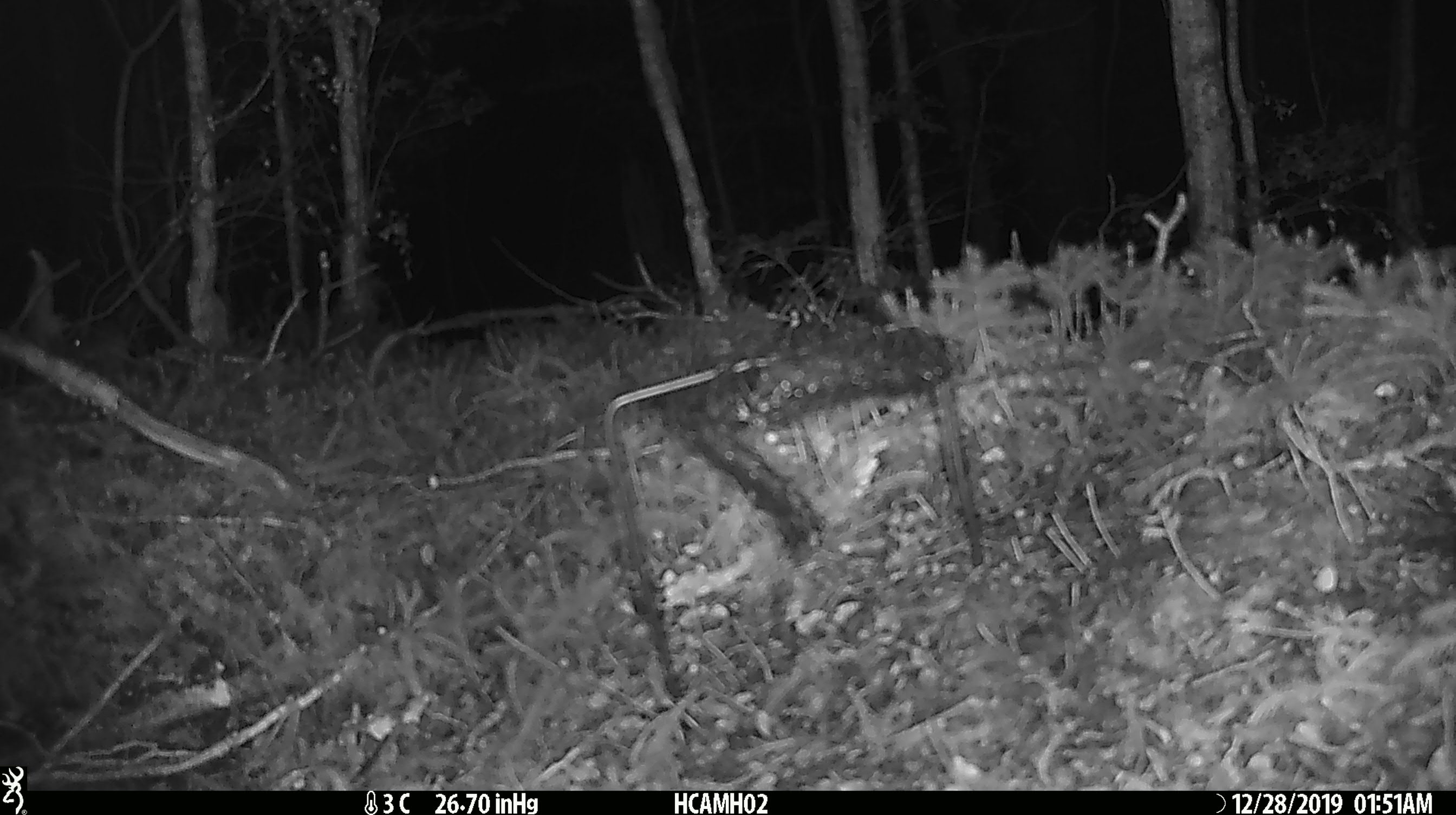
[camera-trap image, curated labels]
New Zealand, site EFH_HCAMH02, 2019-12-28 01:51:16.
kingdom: Animalia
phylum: Chordata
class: Mammalia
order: Rodentia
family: Muridae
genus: Mus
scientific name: Mus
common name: mouse